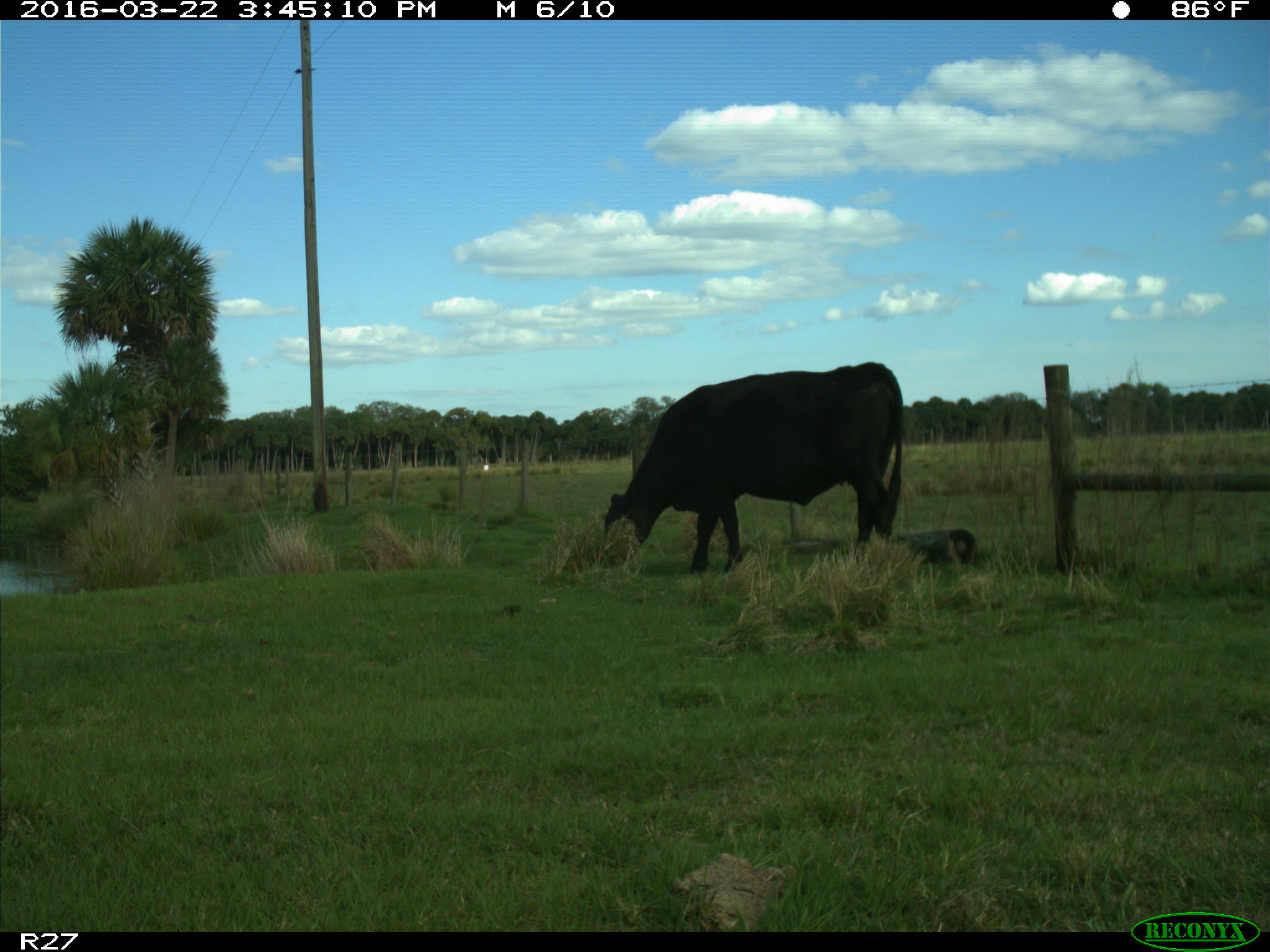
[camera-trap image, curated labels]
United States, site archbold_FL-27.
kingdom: Animalia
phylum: Chordata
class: Mammalia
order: Artiodactyla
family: Bovidae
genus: Bos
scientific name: Bos taurus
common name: domestic cow